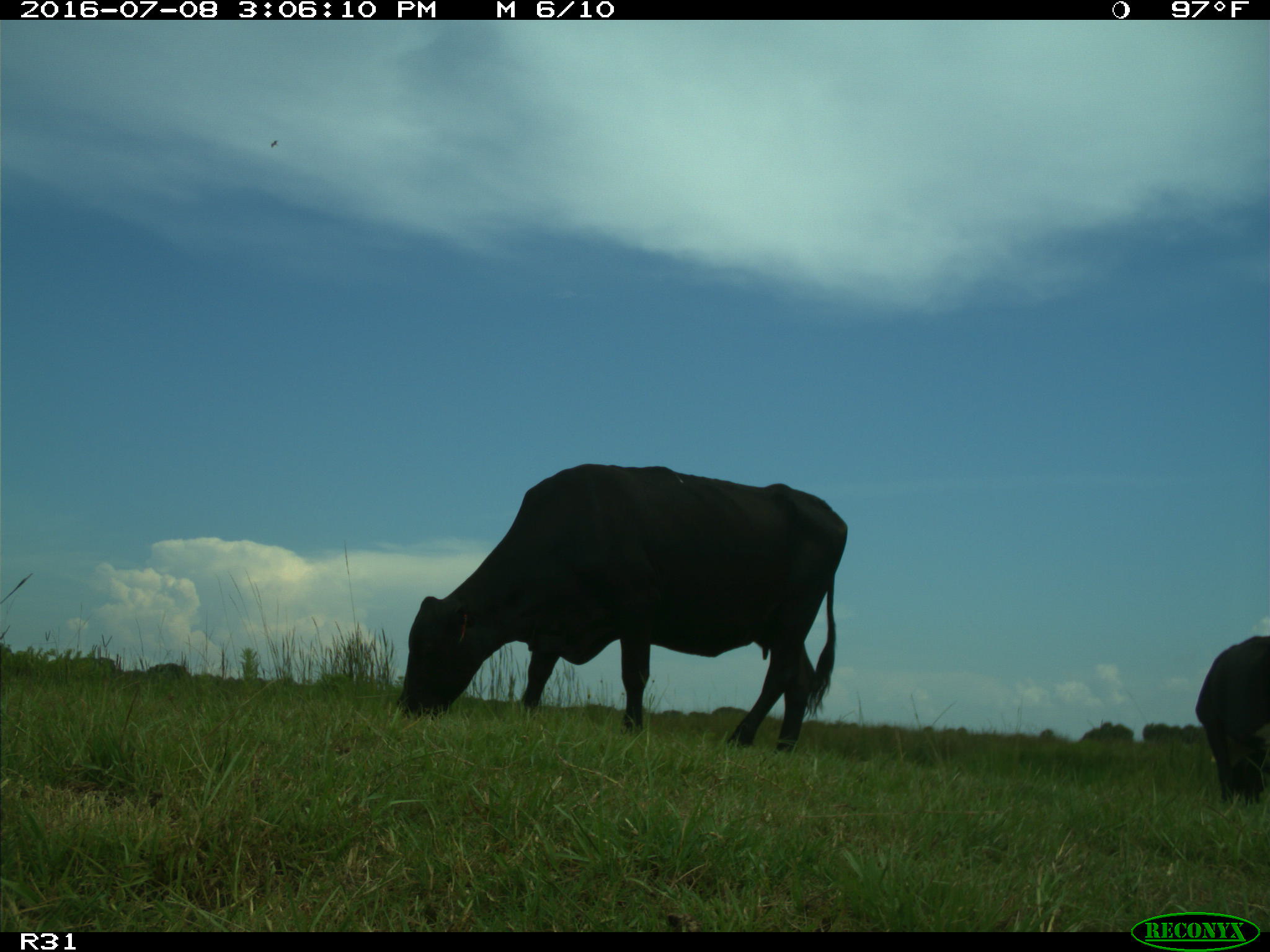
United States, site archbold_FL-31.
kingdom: Animalia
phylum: Chordata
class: Mammalia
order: Artiodactyla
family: Bovidae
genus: Bos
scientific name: Bos taurus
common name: domestic cow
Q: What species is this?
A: Bos taurus (domestic cow).